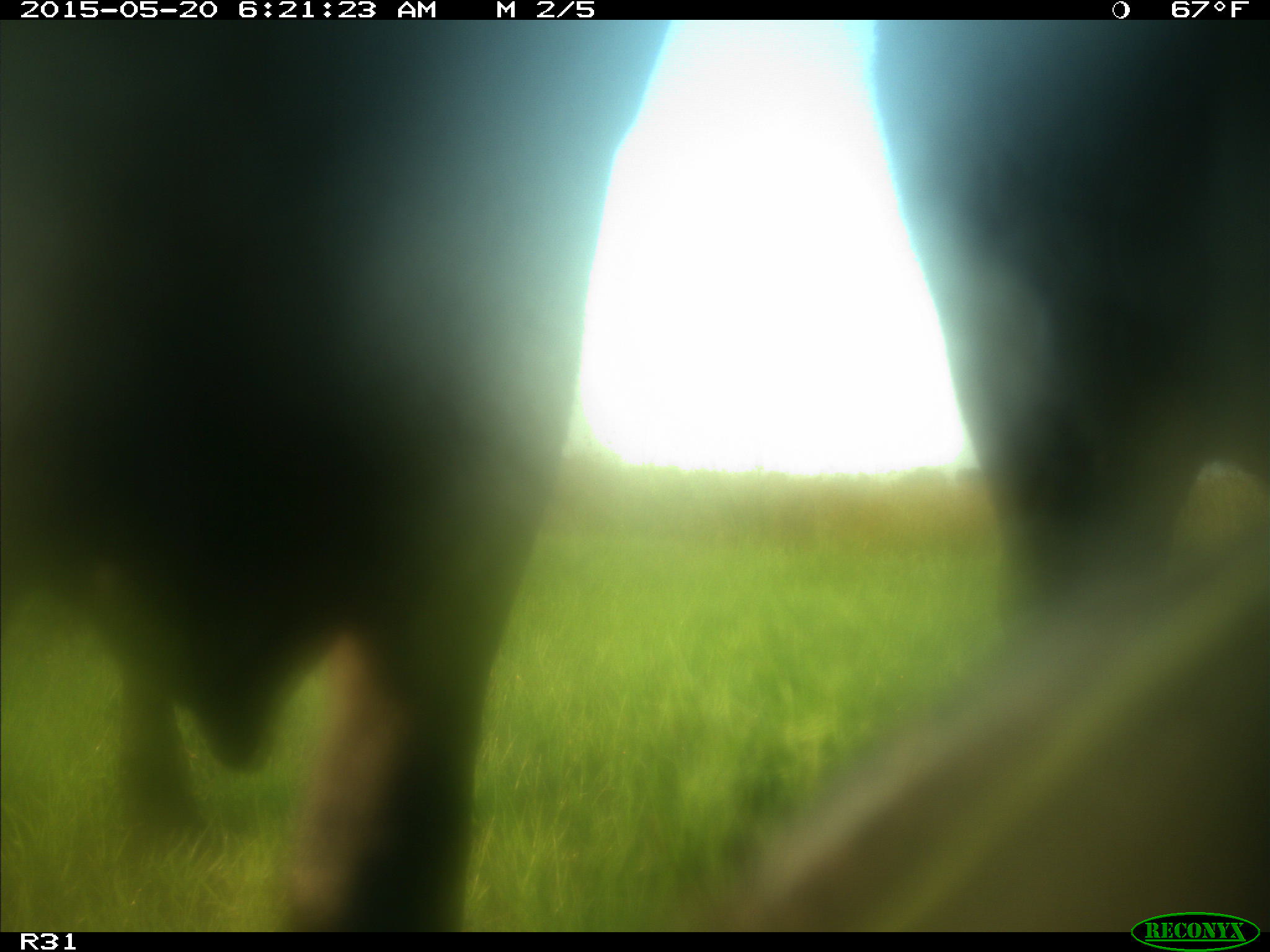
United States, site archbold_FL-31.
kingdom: Animalia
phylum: Chordata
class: Mammalia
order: Artiodactyla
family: Bovidae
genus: Bos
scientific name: Bos taurus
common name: domestic cow